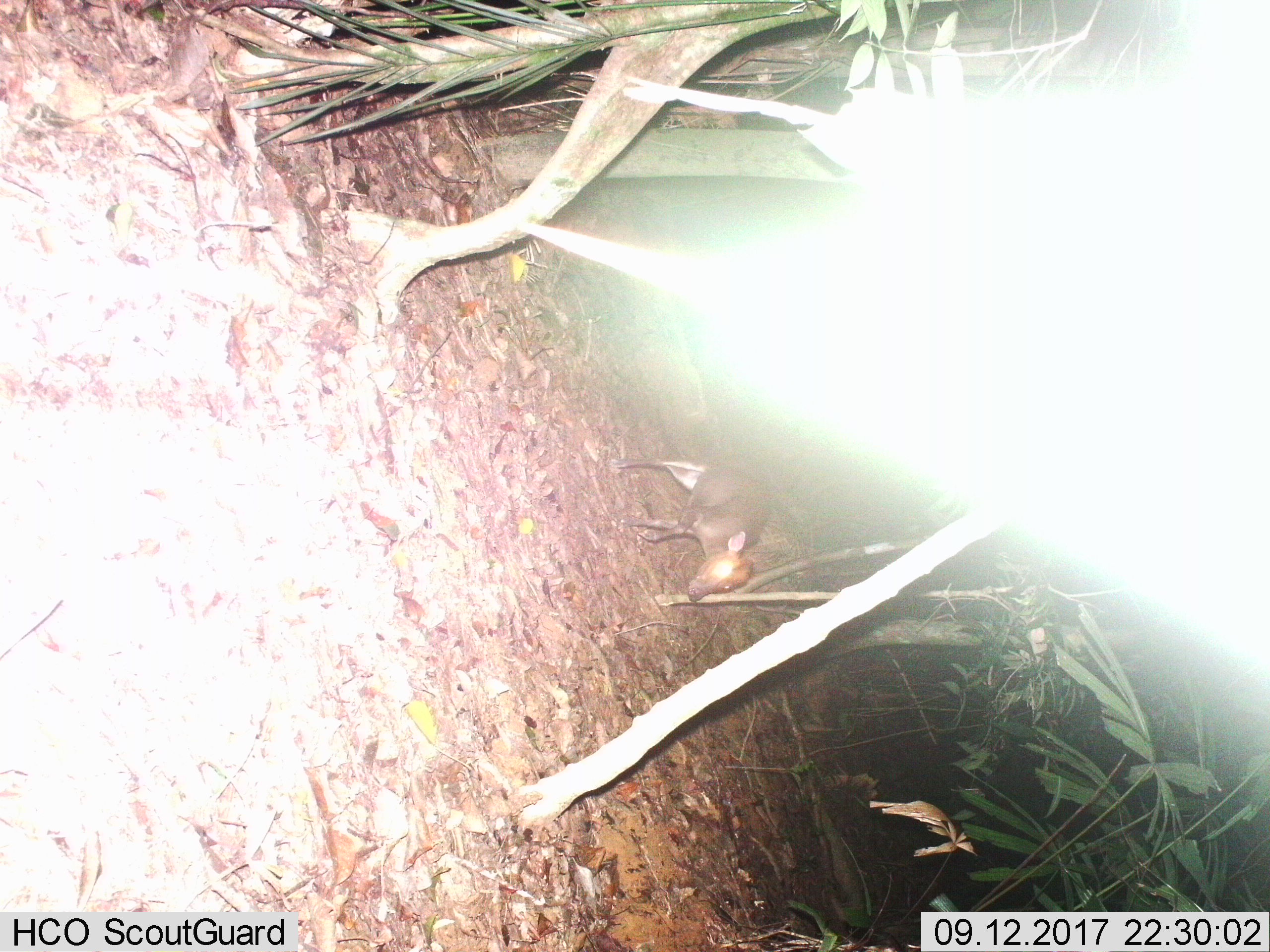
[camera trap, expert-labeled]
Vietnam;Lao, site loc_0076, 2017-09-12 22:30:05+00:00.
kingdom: Animalia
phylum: Chordata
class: Mammalia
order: Artiodactyla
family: Cervidae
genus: Muntiacus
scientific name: Muntiacus rooseveltorum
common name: roosevelt's muntjac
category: roosevelts muntjac group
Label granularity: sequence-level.